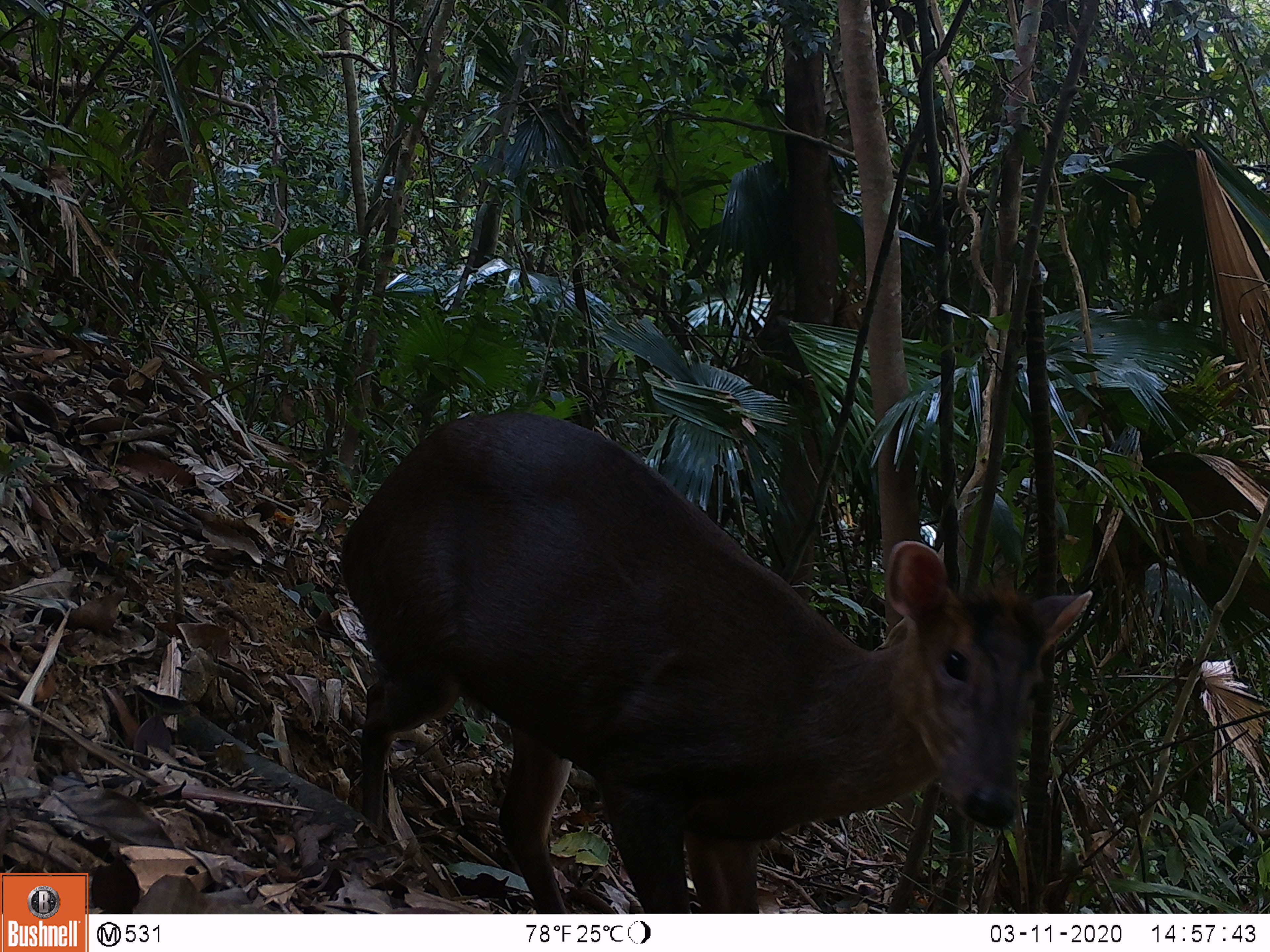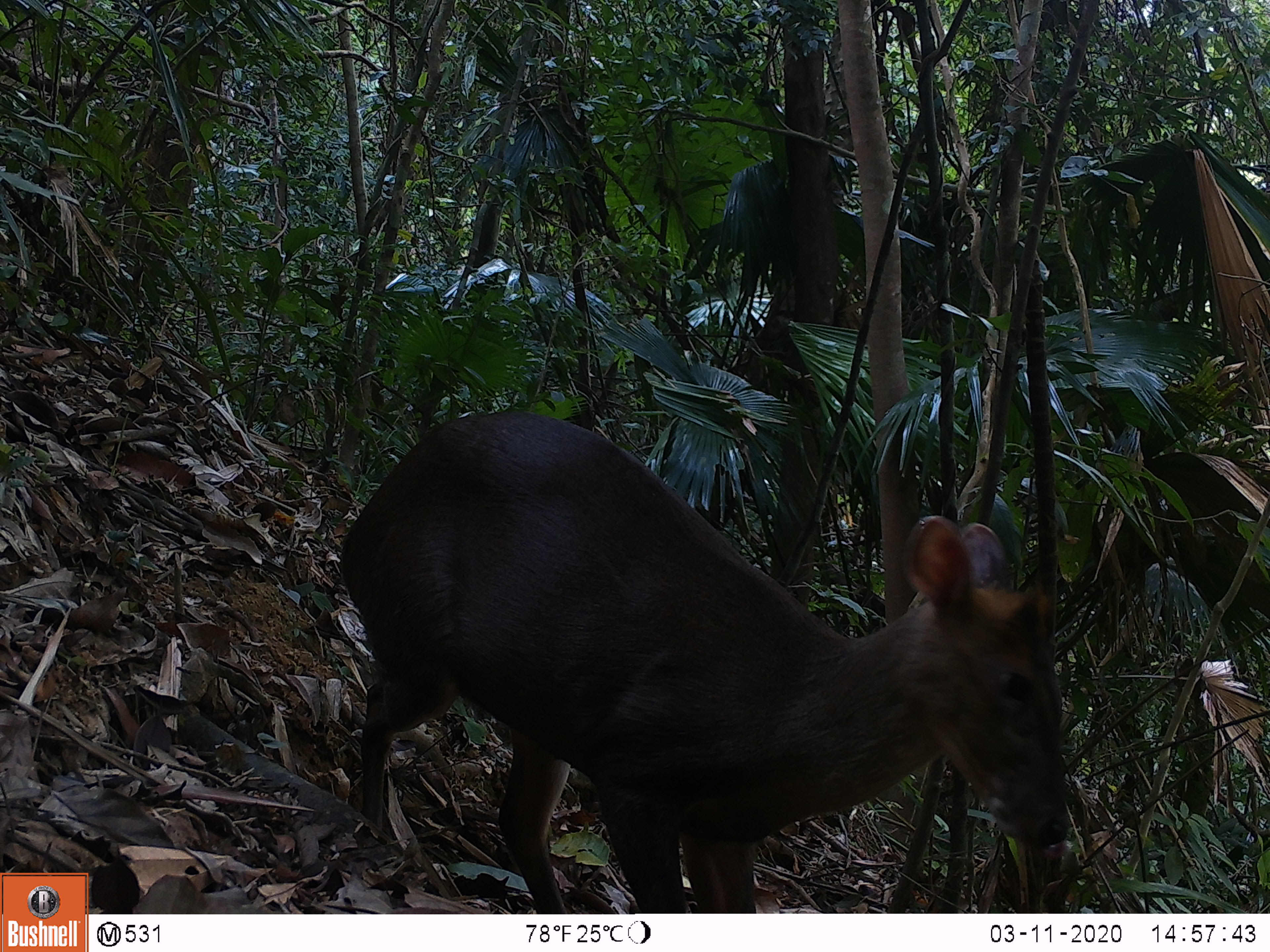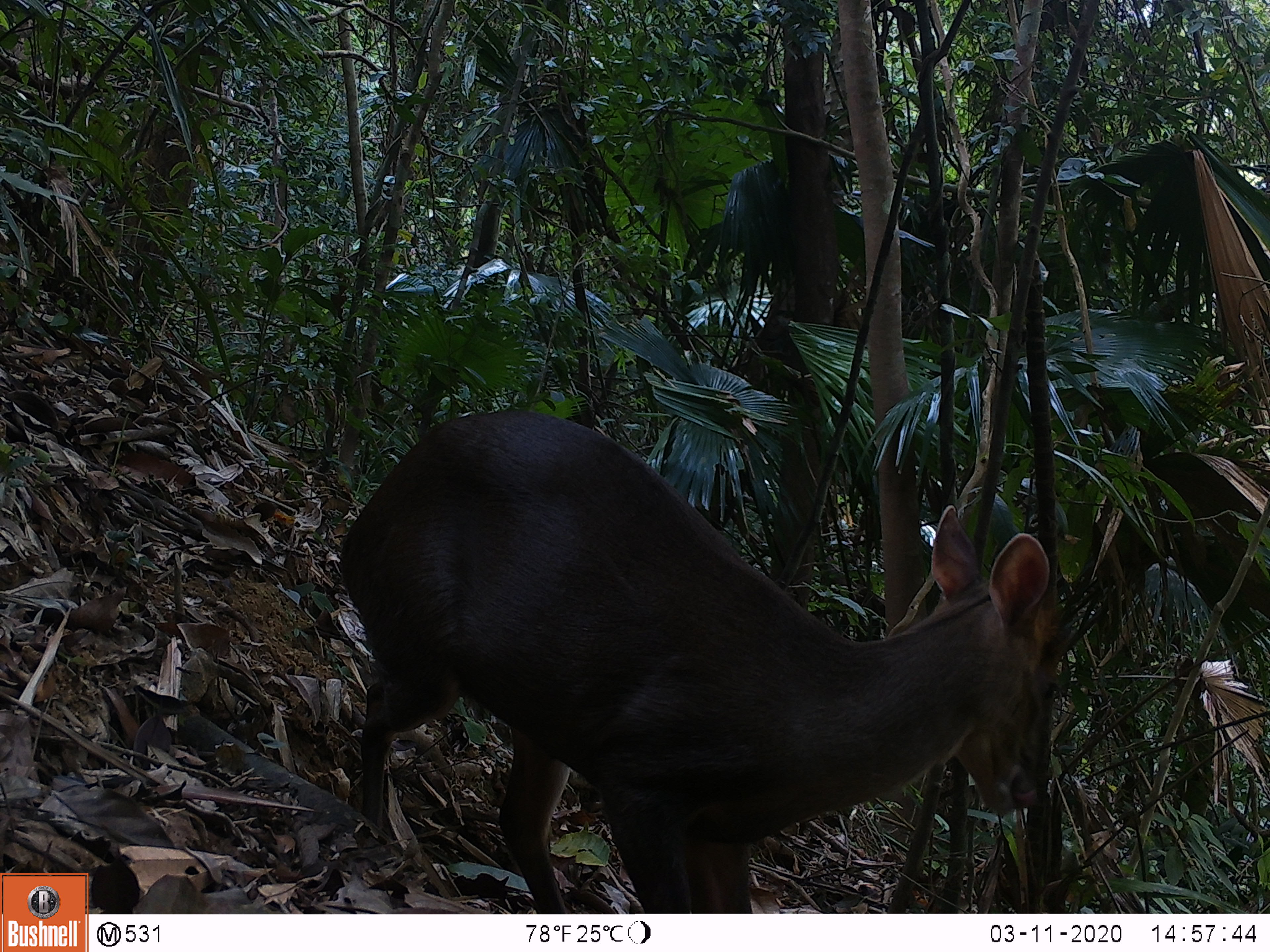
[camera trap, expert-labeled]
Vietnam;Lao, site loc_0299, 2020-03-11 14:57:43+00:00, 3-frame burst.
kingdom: Animalia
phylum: Chordata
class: Mammalia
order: Artiodactyla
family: Cervidae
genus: Muntiacus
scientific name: Muntiacus rooseveltorum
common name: roosevelt's muntjac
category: roosevelts muntjac group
Roosevelts muntjac group (roosevelt's muntjac) (Muntiacus rooseveltorum). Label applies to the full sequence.